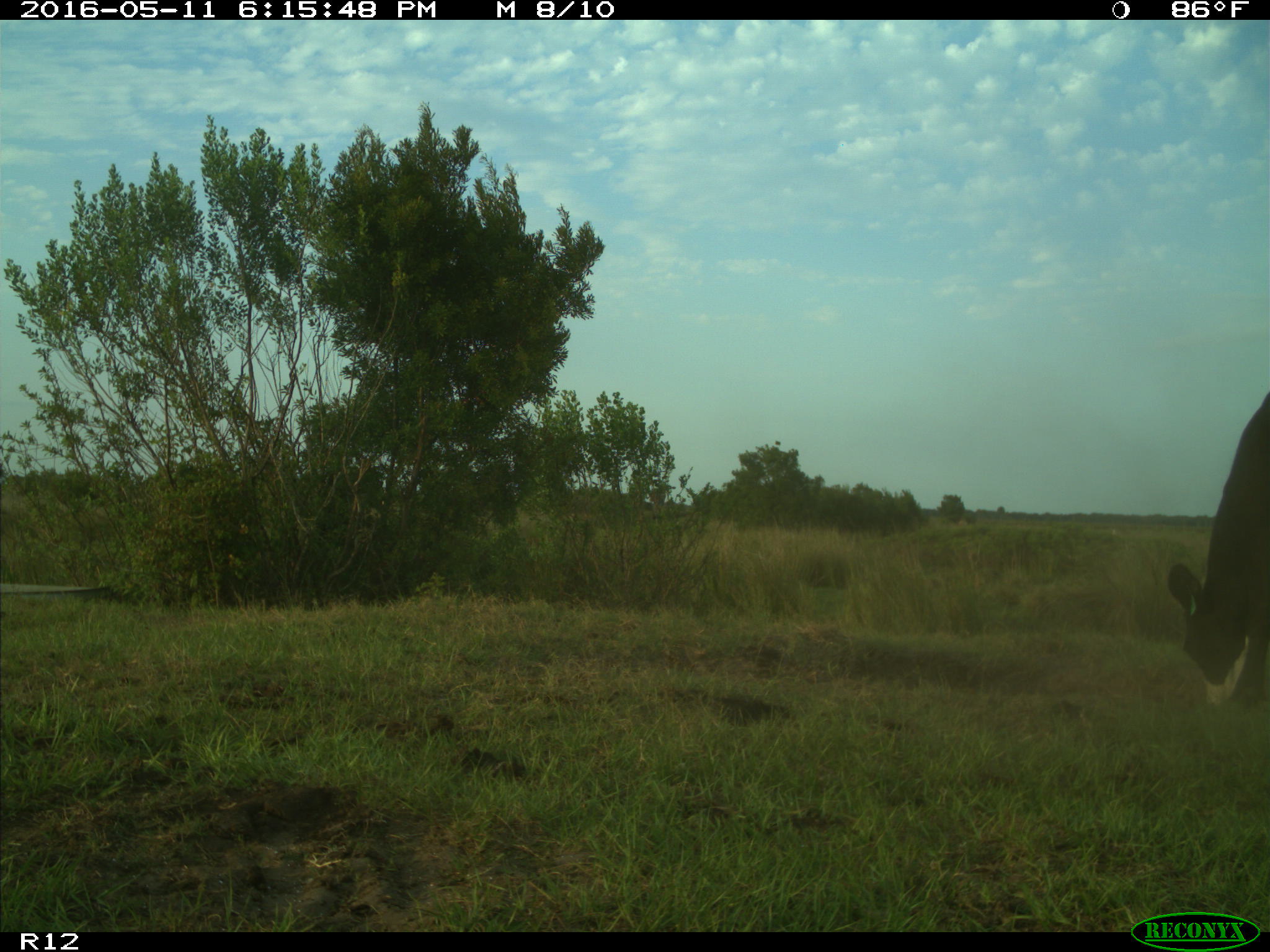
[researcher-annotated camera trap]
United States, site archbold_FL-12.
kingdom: Animalia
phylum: Chordata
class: Mammalia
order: Artiodactyla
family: Bovidae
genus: Bos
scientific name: Bos taurus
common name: domestic cow